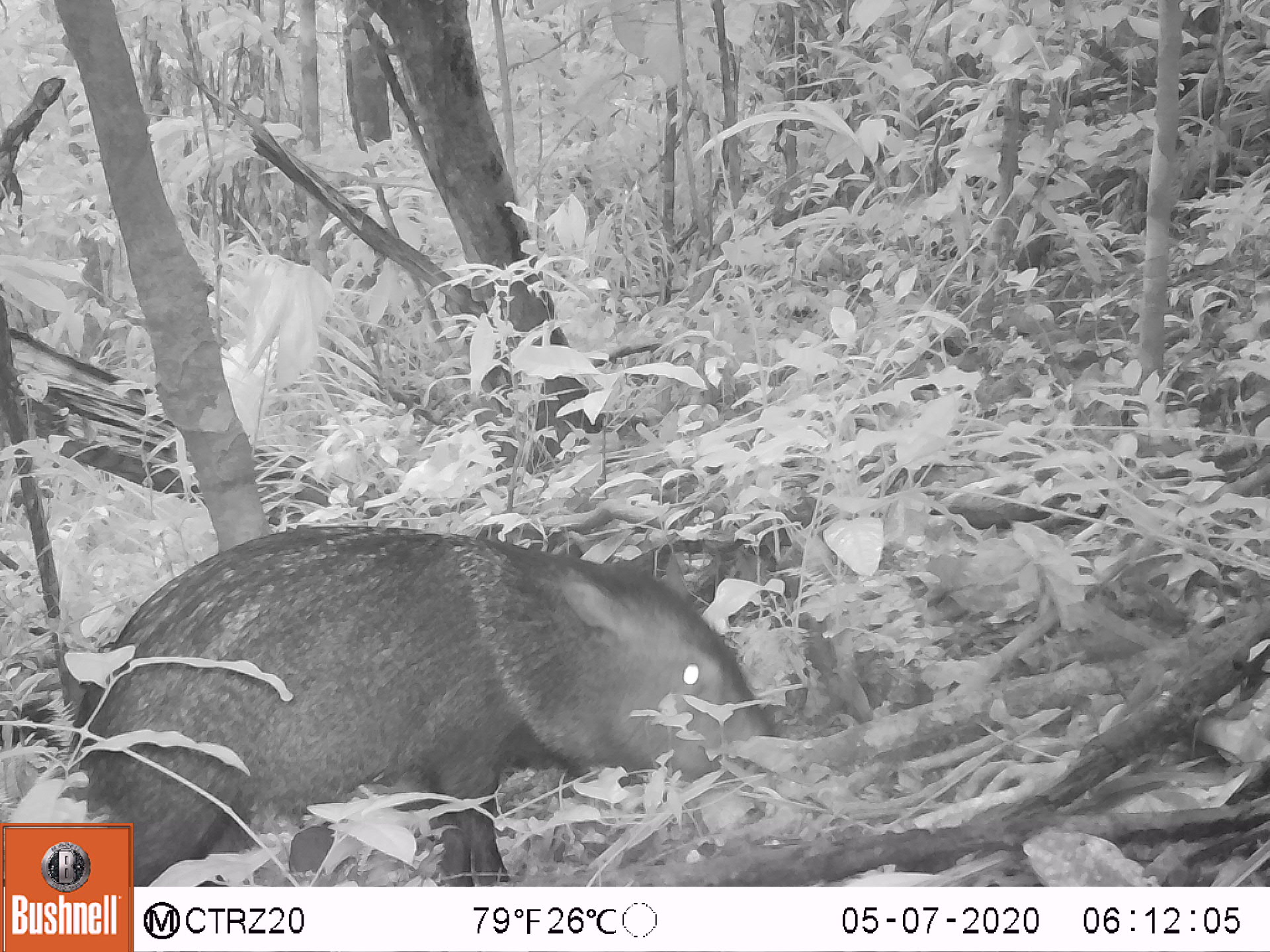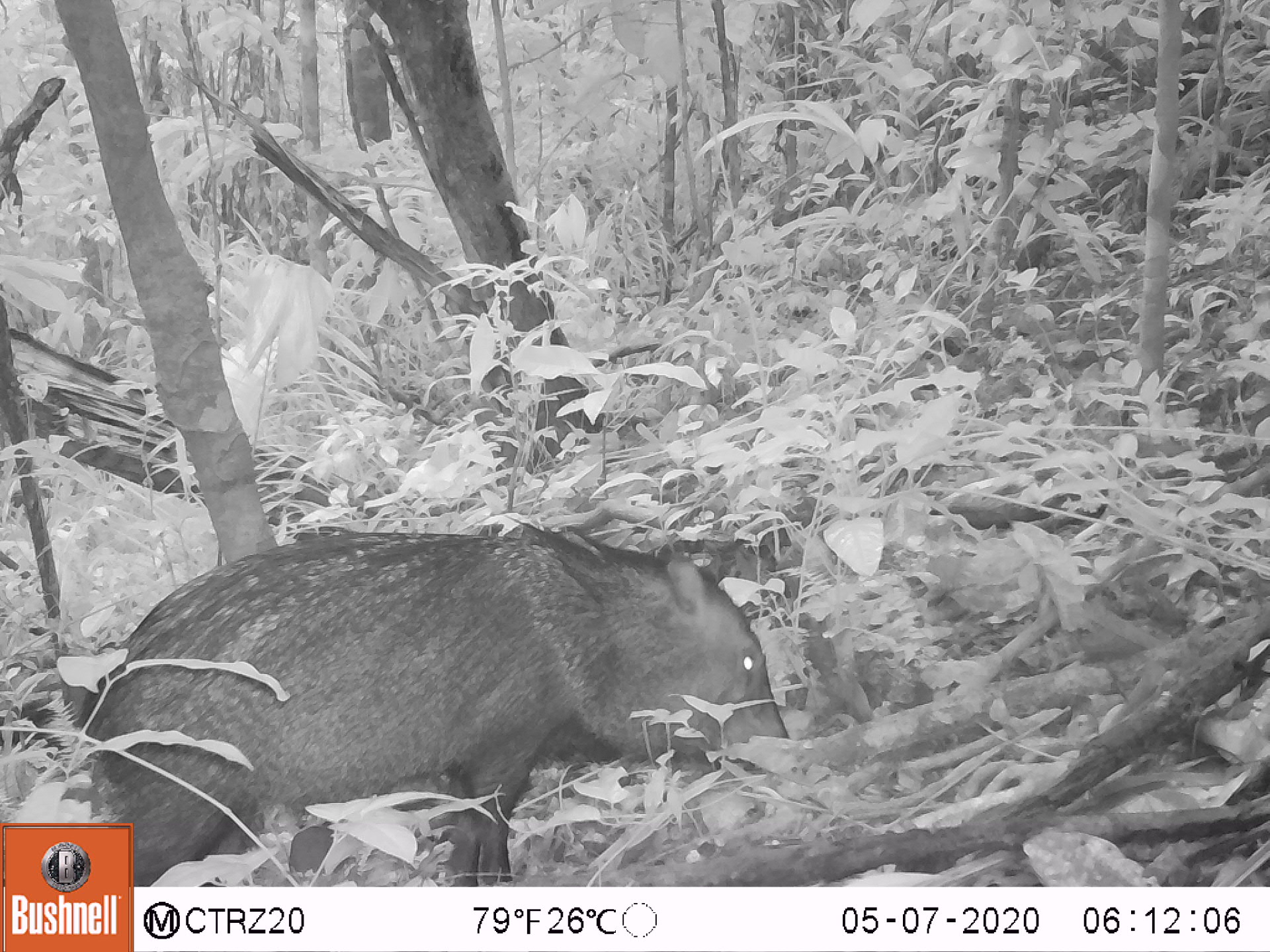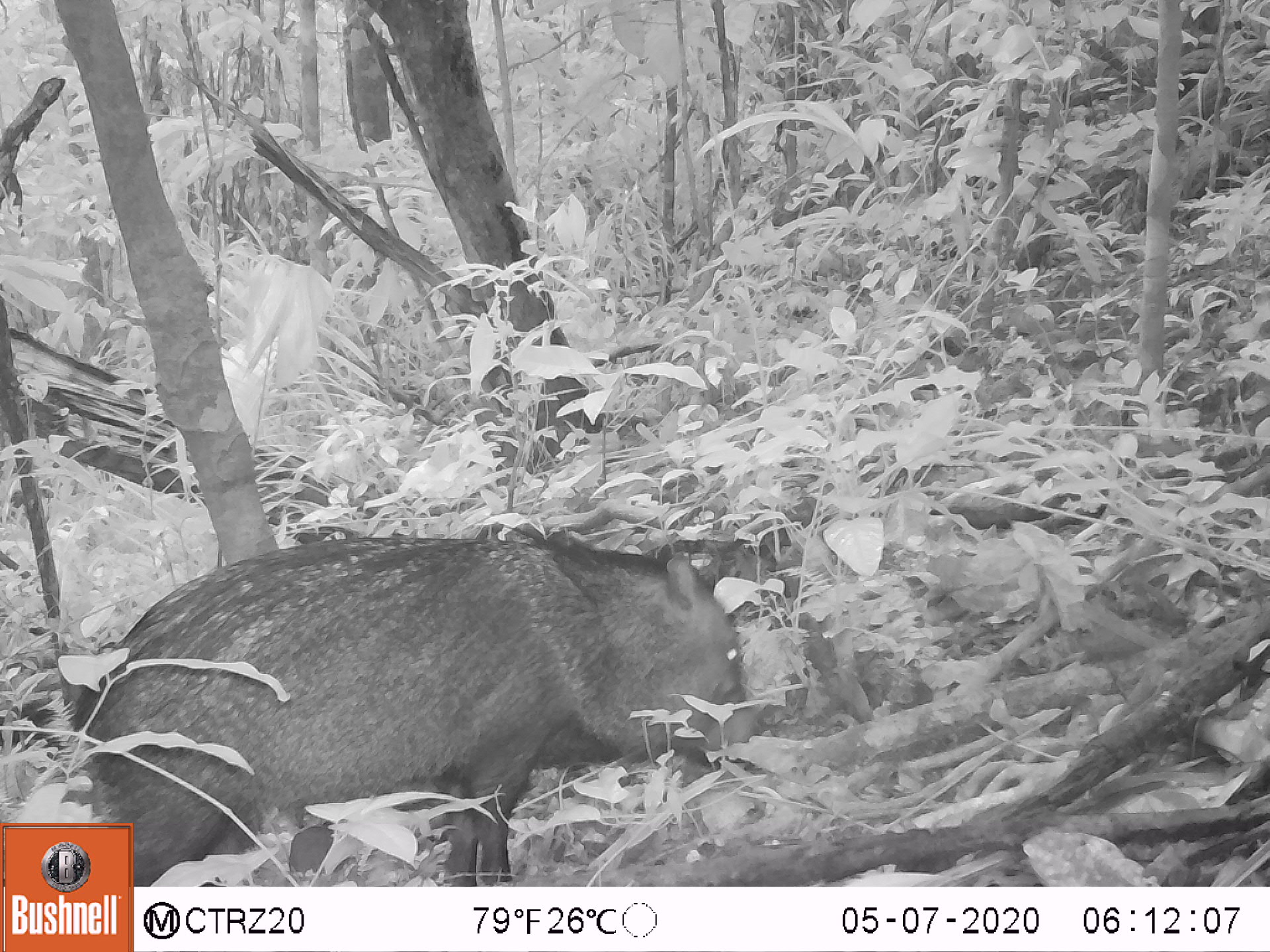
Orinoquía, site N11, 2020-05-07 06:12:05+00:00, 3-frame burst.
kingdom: Animalia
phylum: Chordata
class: Mammalia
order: Artiodactyla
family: Tayassuidae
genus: Pecari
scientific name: Pecari tajacu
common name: collared peccary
Collared peccary (Pecari tajacu).